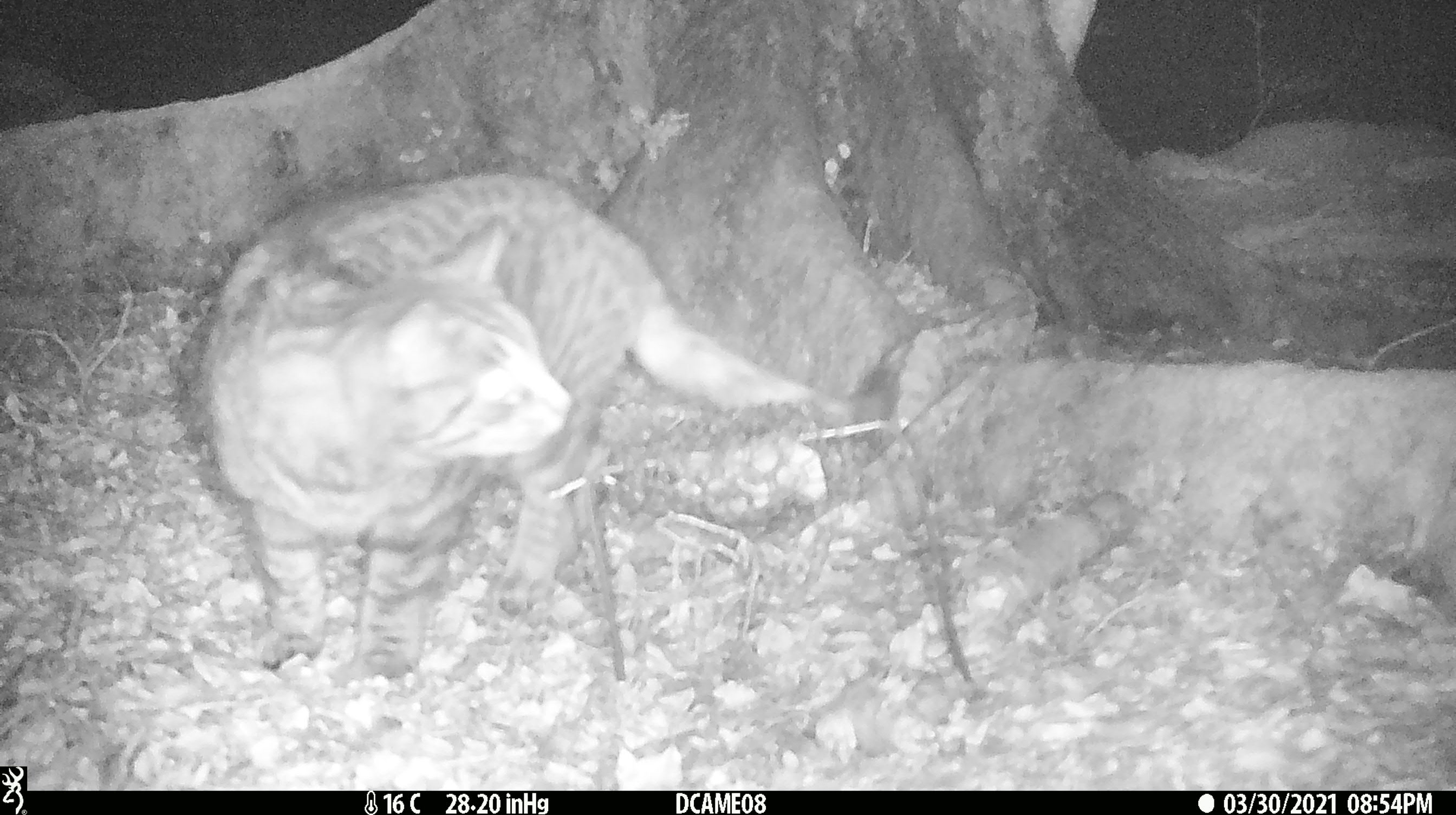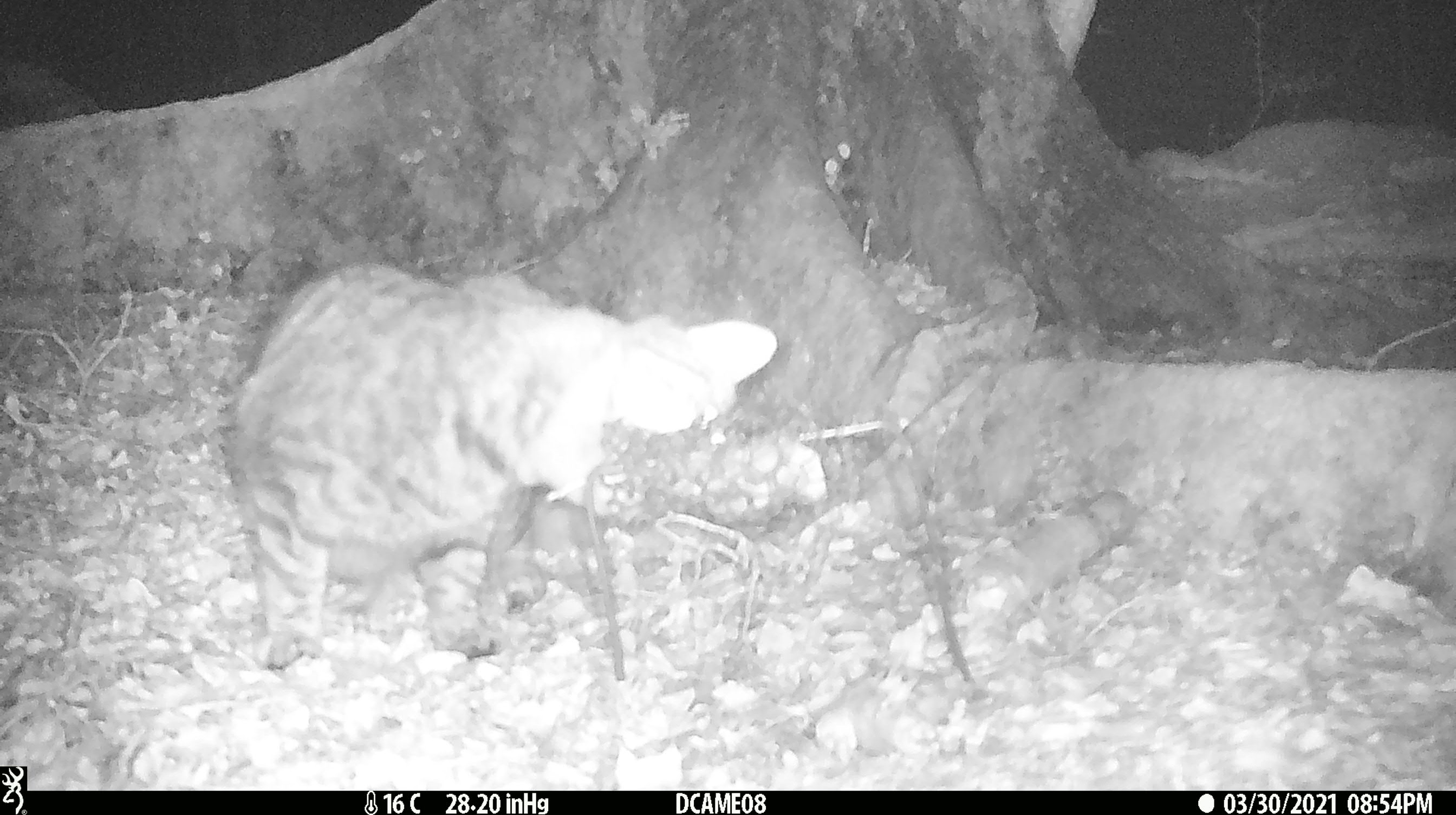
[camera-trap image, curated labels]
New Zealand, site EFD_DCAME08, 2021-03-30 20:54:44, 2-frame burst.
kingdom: Animalia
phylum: Chordata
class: Mammalia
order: Carnivora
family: Felidae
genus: Felis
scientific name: Felis catus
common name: domestic cat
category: cat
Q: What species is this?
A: Cat (domestic cat) (Felis catus).